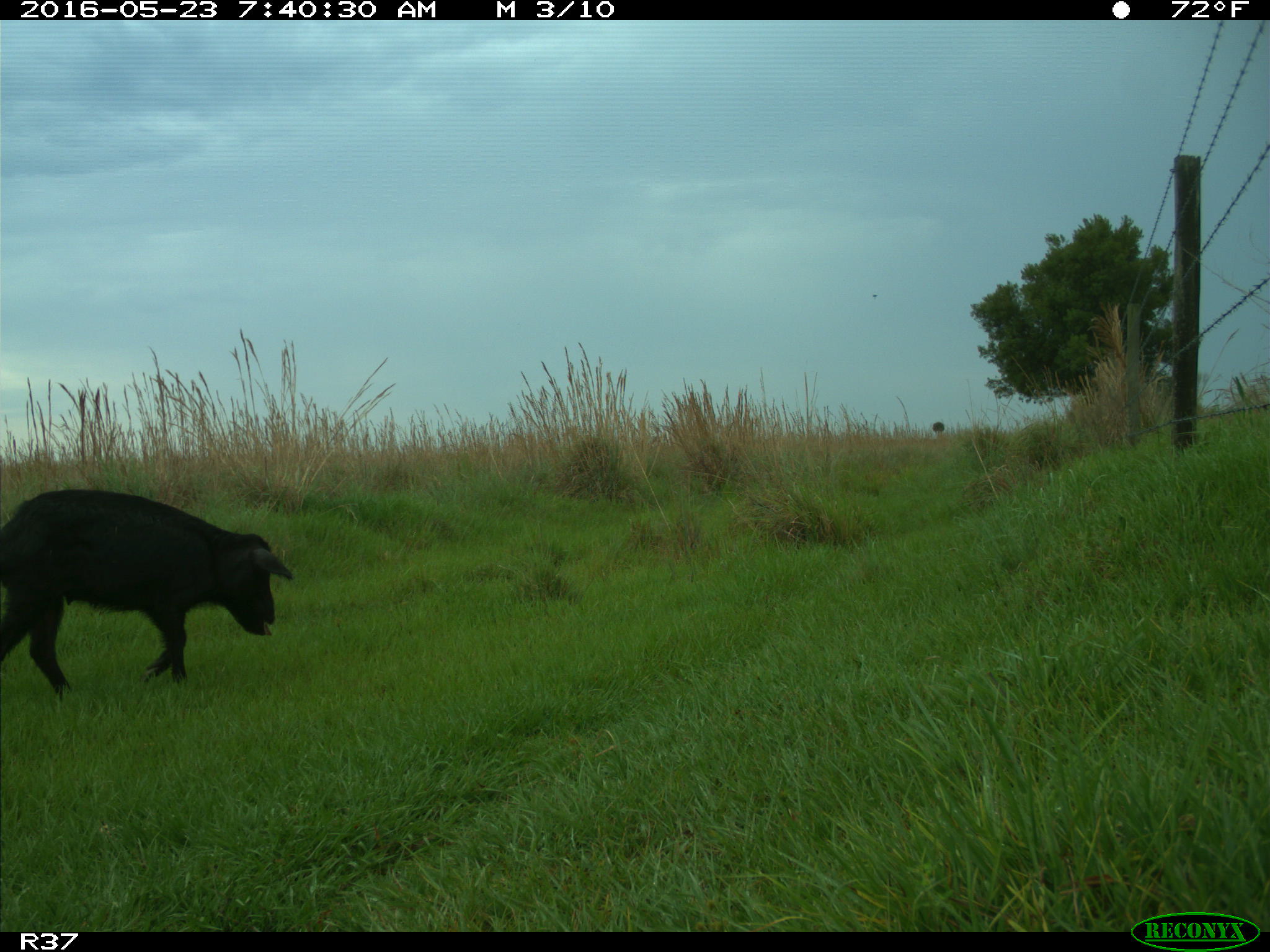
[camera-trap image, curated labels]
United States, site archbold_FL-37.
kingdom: Animalia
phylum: Chordata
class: Mammalia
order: Artiodactyla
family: Suidae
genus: Sus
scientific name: Sus scrofa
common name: wild boar